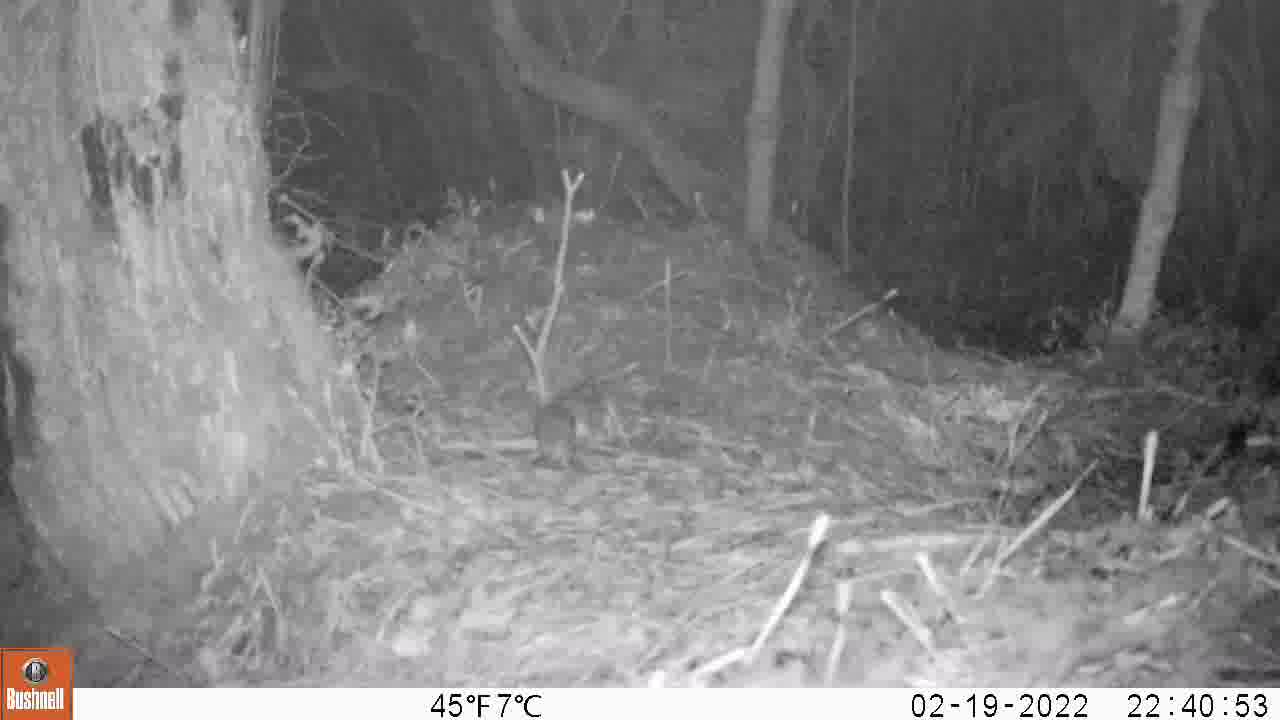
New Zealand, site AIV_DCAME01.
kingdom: Animalia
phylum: Chordata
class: Mammalia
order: Rodentia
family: Muridae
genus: Mus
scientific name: Mus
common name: mouse